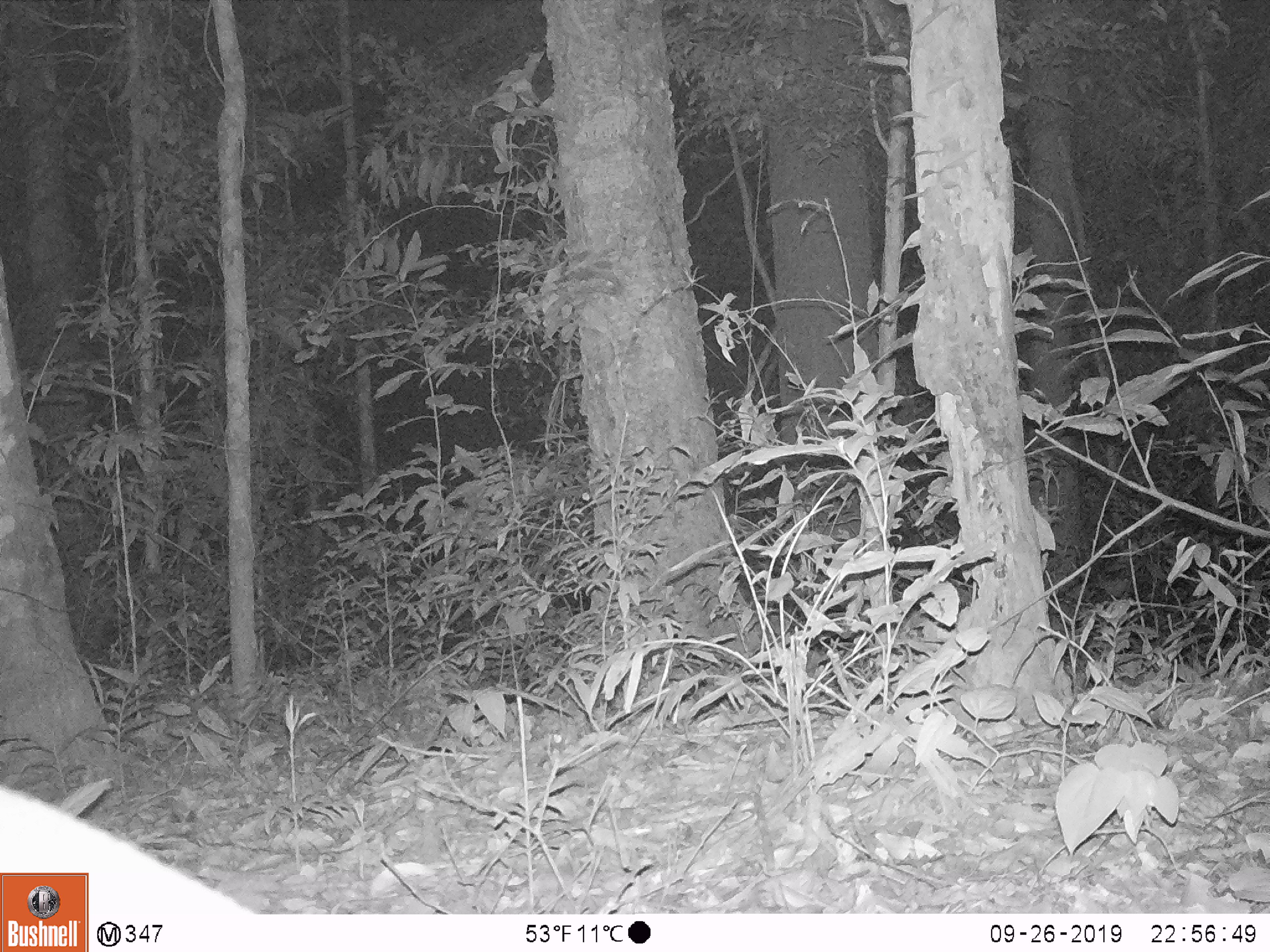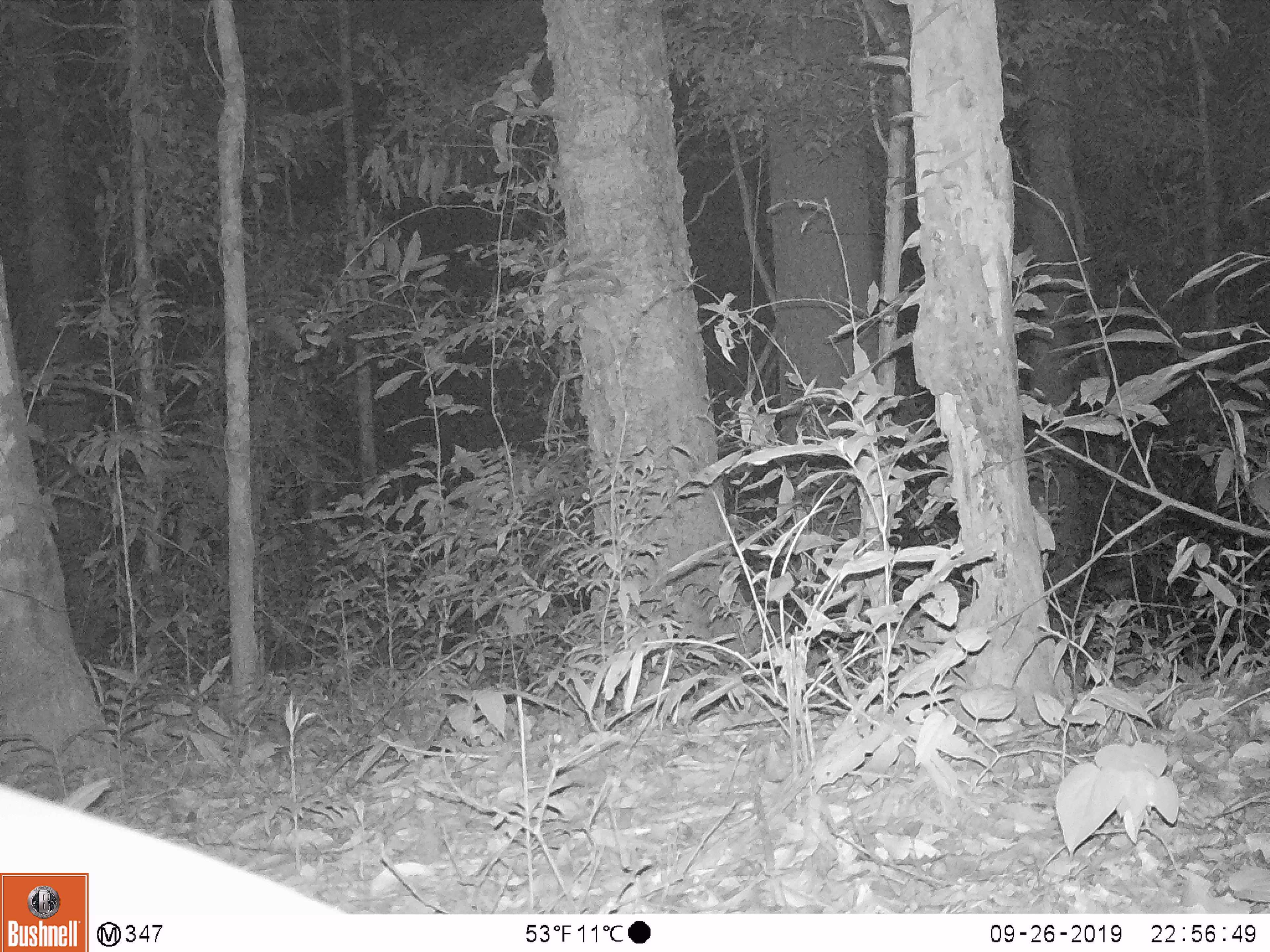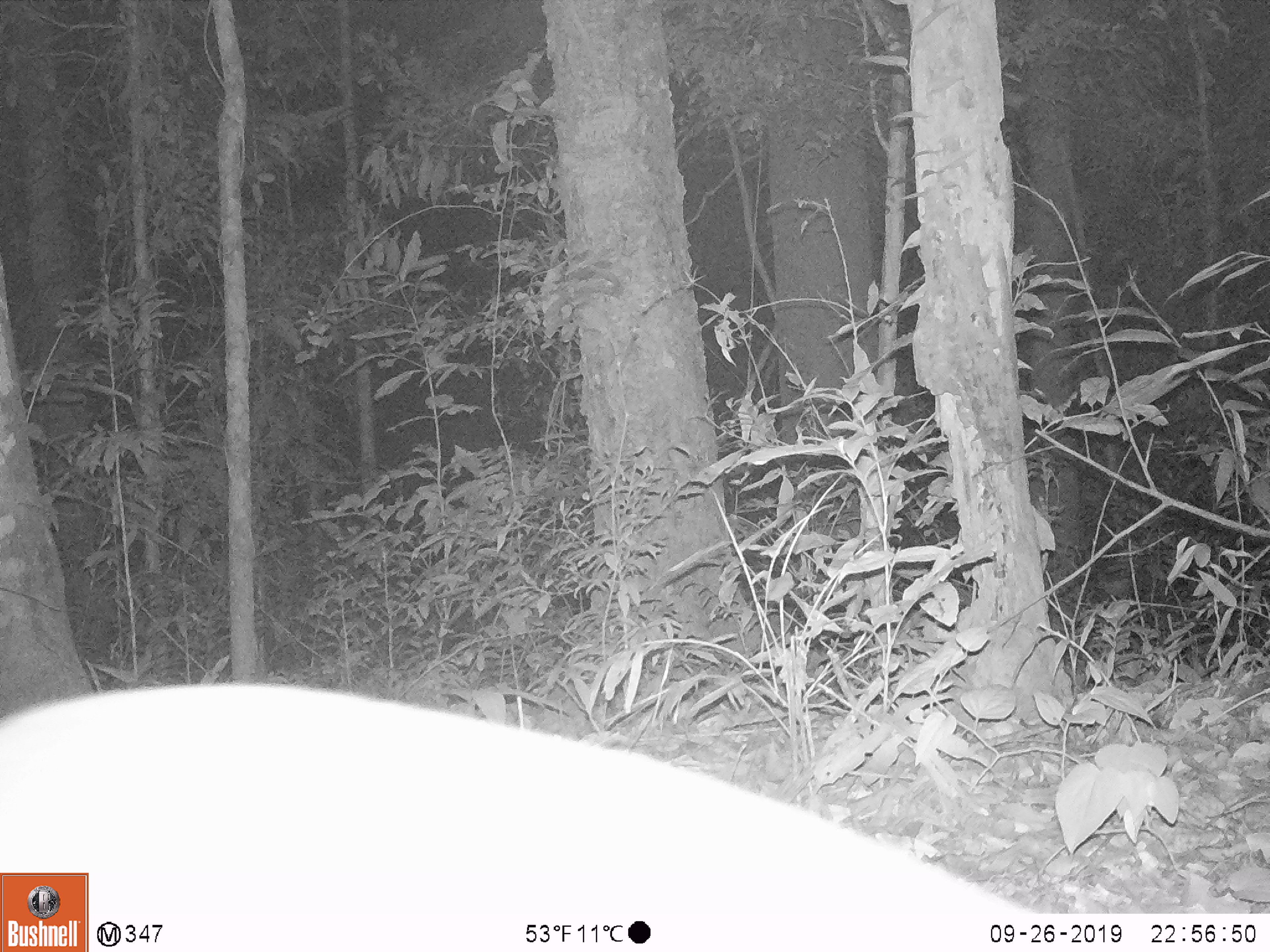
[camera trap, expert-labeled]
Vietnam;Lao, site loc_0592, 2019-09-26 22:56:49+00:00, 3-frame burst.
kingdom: Animalia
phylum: Chordata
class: Mammalia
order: Artiodactyla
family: Cervidae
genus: Muntiacus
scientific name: Muntiacus rooseveltorum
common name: roosevelt's muntjac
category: roosevelts muntjac group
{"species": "roosevelts muntjac group (roosevelt's muntjac) (Muntiacus rooseveltorum)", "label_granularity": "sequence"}